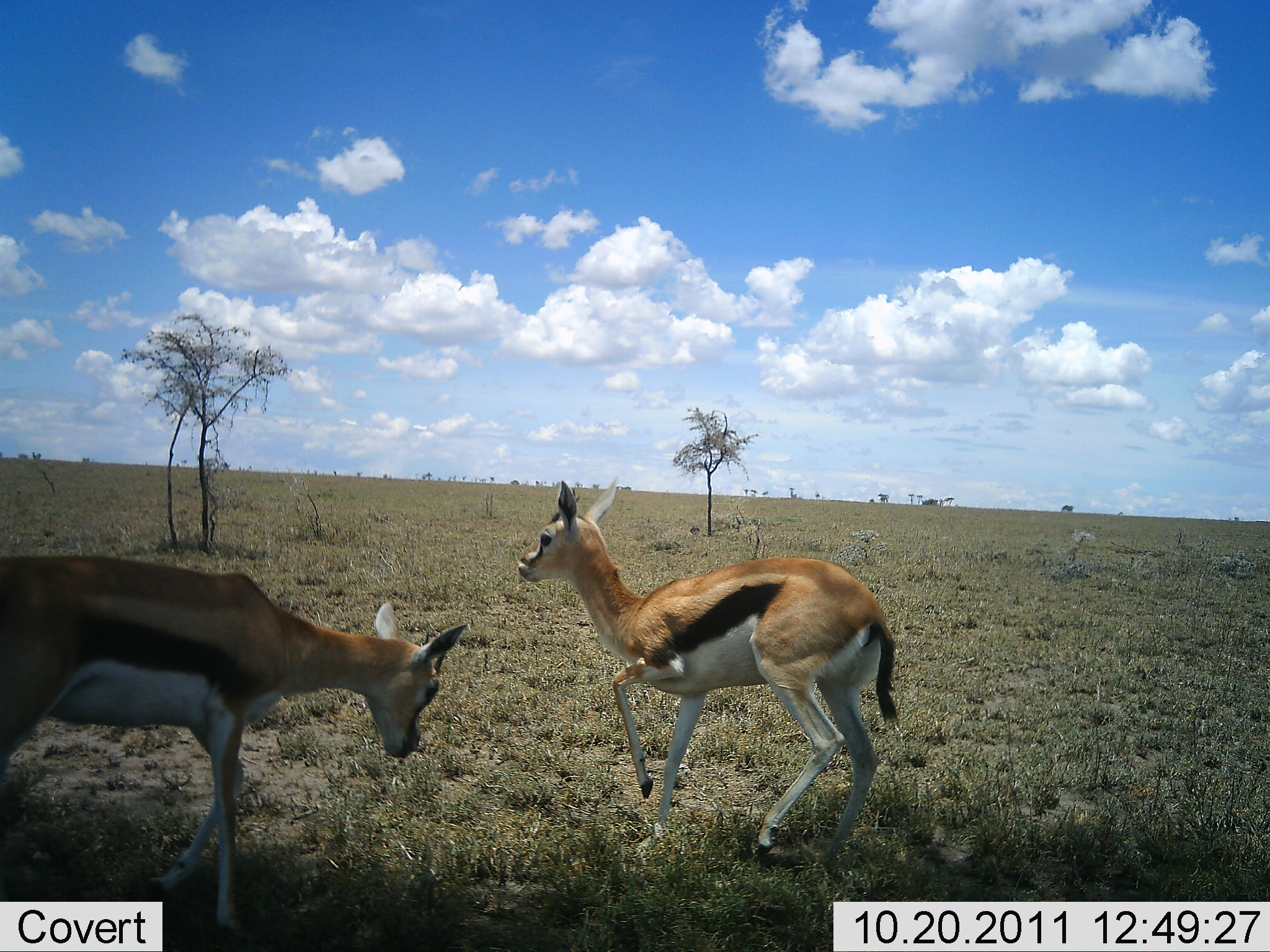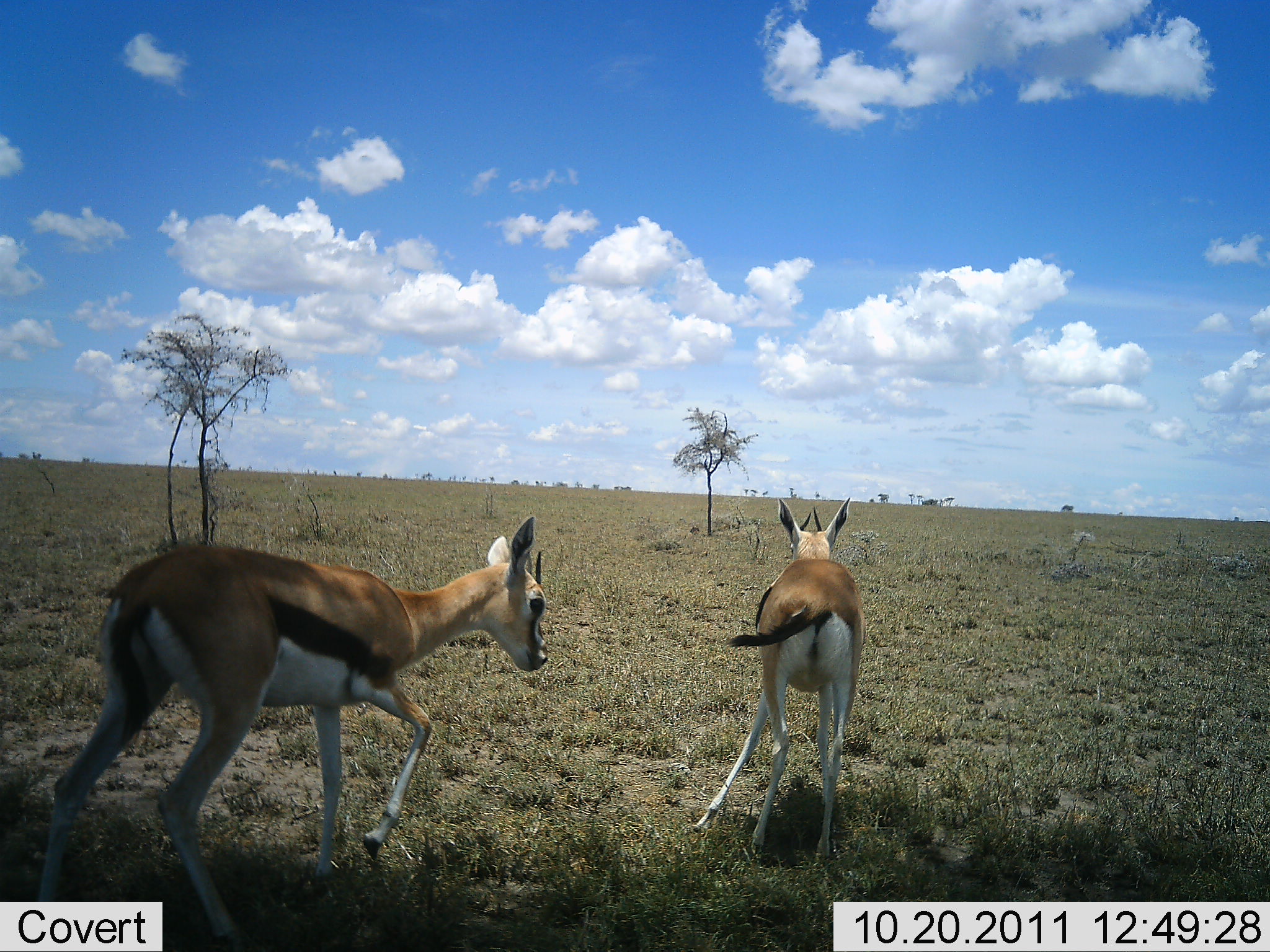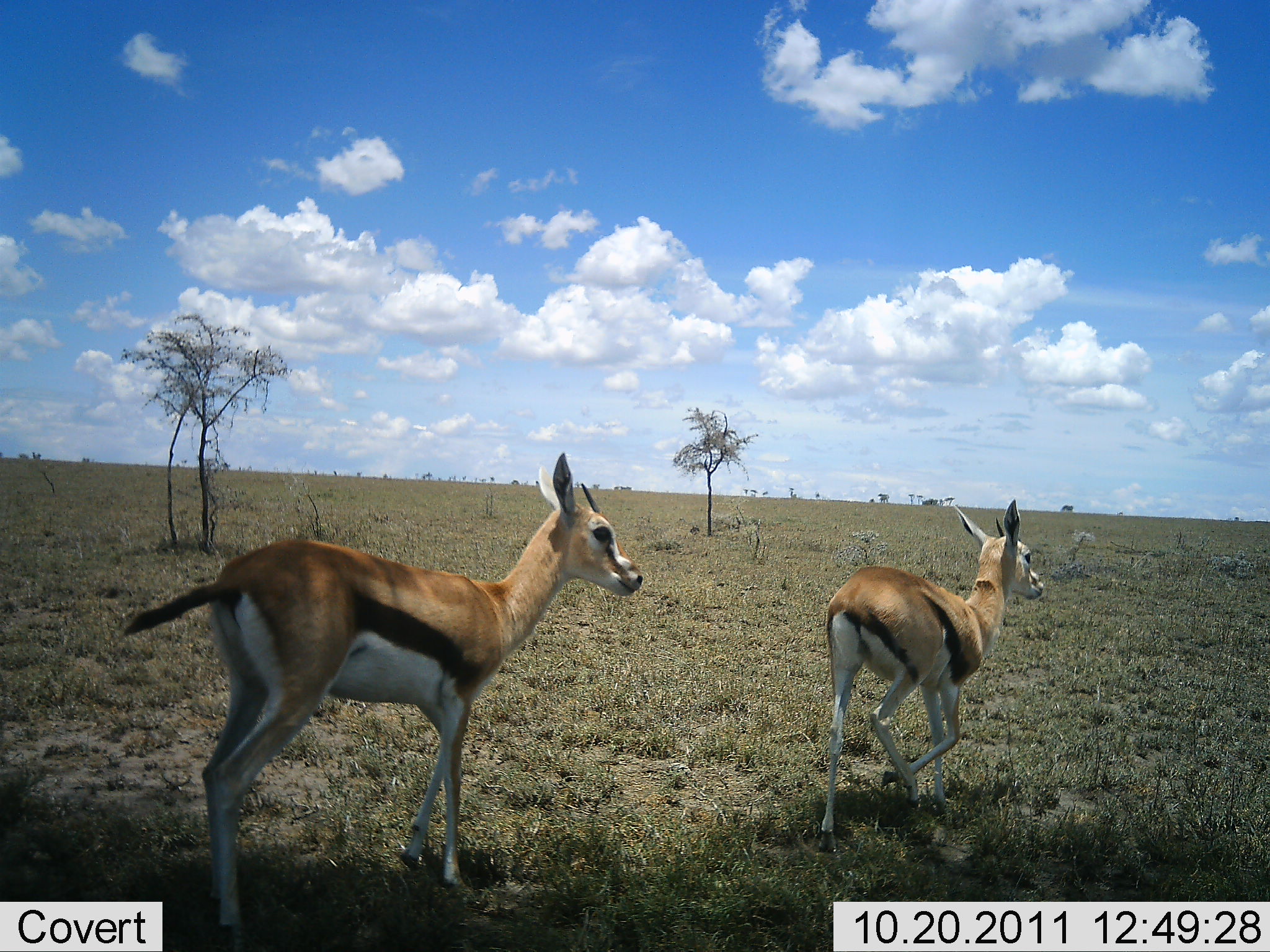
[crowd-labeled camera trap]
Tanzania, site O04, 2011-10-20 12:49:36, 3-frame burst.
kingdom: Animalia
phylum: Chordata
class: Mammalia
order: Artiodactyla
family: Bovidae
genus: Eudorcas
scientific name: Eudorcas thomsonii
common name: thomson's gazelle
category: gazellethomsons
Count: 2.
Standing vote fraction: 0%.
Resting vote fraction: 0%.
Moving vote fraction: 87%.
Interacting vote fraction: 33%.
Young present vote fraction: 0%.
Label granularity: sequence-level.